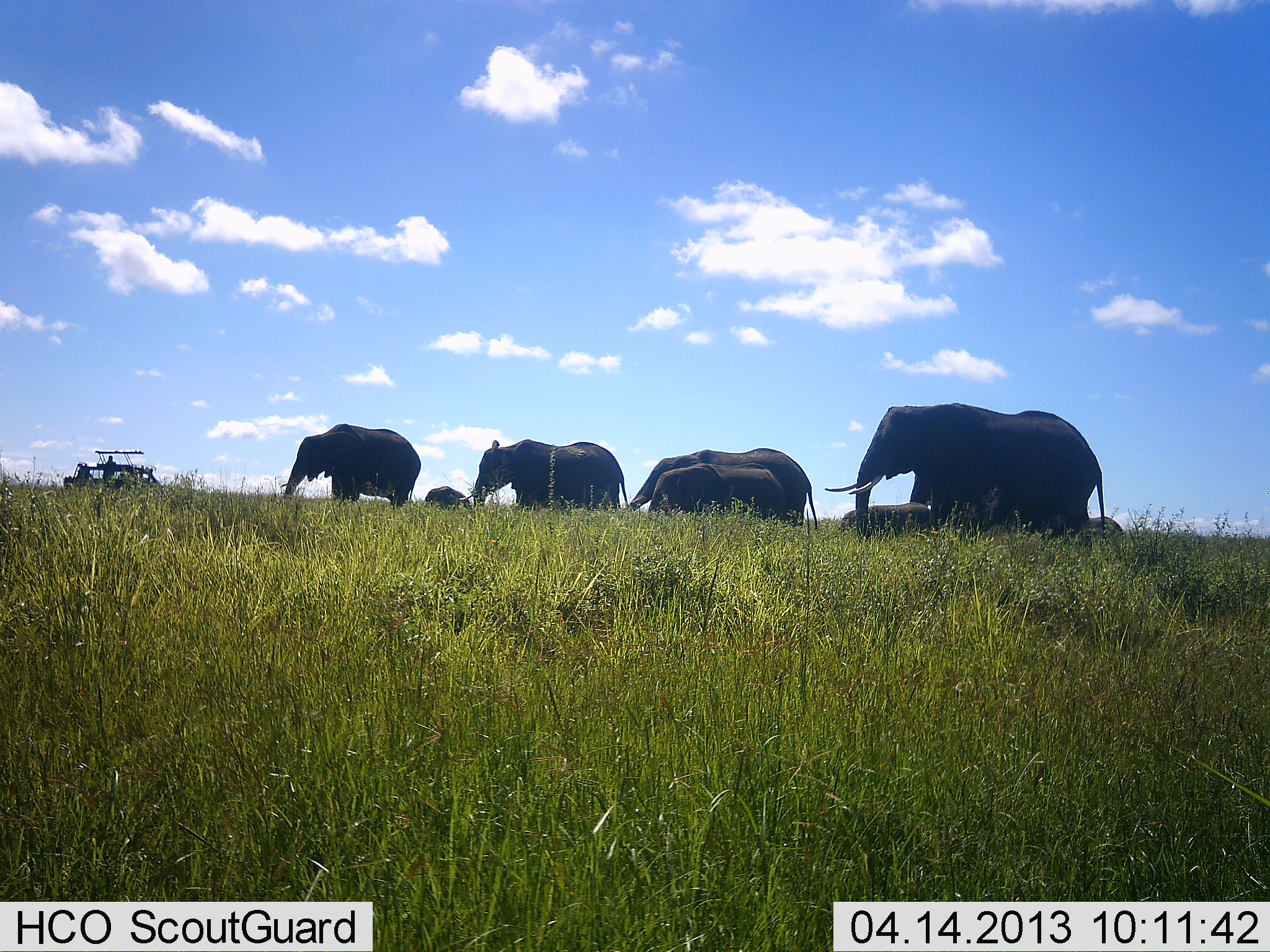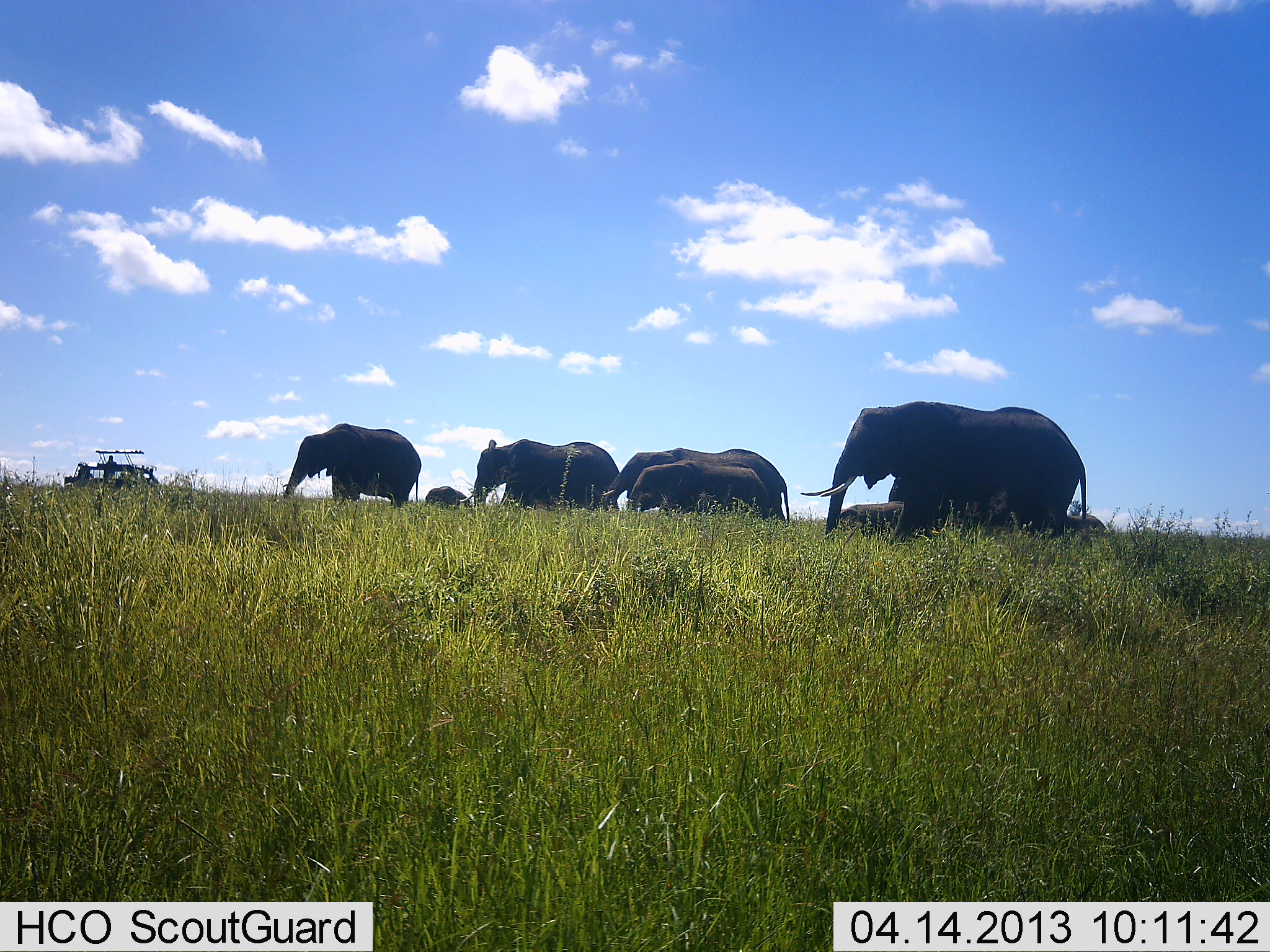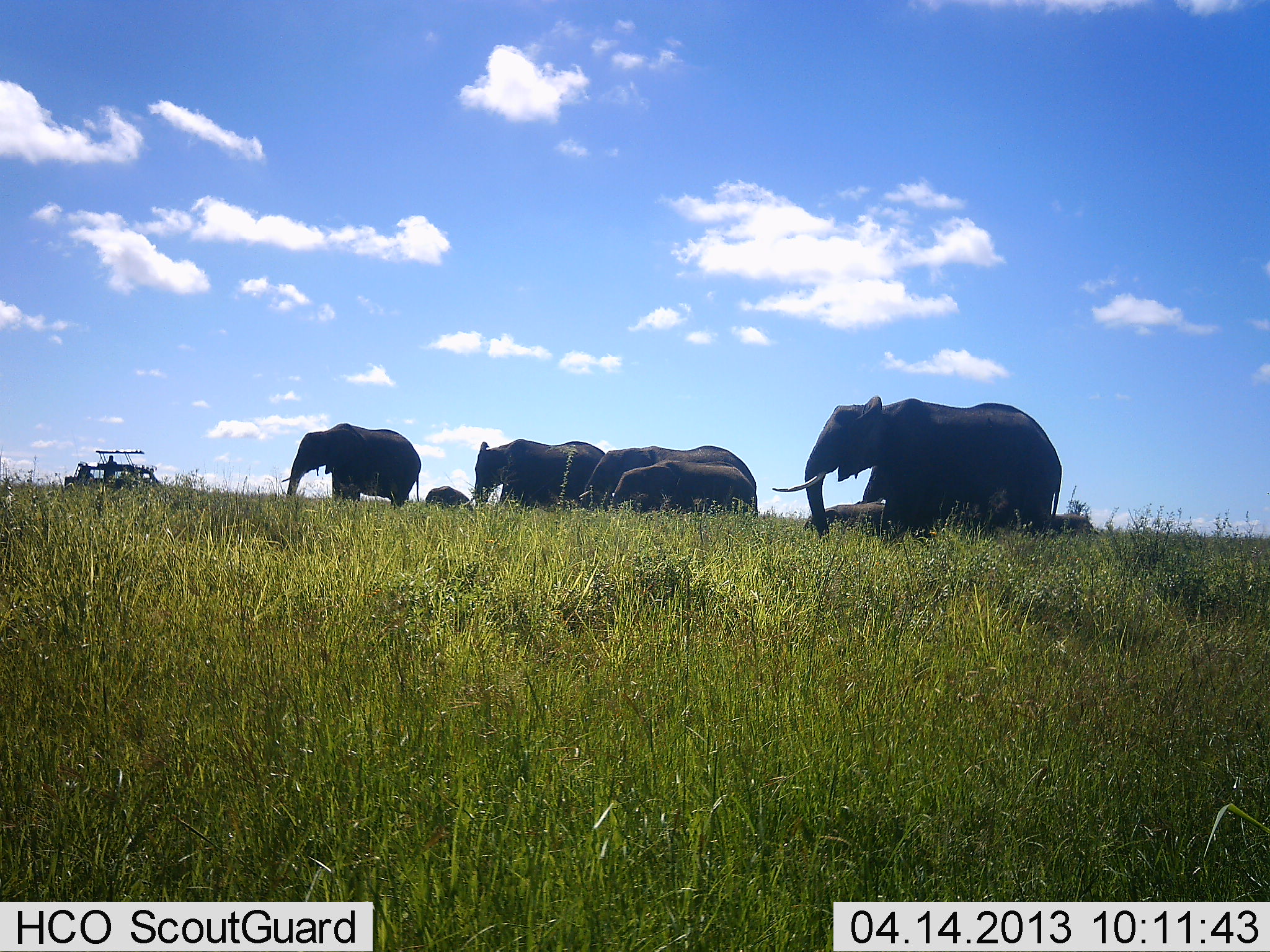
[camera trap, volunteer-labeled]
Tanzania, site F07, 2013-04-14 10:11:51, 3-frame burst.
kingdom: Animalia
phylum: Chordata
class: Mammalia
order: Proboscidea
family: Elephantidae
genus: Loxodonta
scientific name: Loxodonta africana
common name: african bush elephant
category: elephant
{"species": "elephant (african bush elephant) (Loxodonta africana)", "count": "8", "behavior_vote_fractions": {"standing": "18%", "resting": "0%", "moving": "100%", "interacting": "0%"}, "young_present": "61%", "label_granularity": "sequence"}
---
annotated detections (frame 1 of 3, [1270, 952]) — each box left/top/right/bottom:
animal: 825/402/1105/547; 624/448/819/536; 456/439/630/519; 282/423/424/511; 646/463/787/532; 839/503/931/549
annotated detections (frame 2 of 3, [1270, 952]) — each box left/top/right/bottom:
animal: 801/402/1087/551; 602/448/791/532; 278/424/421/516; 459/439/619/520; 625/461/770/524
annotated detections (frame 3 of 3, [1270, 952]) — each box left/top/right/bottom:
animal: 773/396/1061/546; 576/445/759/521; 281/423/421/513; 610/460/756/535; 472/442/606/518; 798/501/889/540